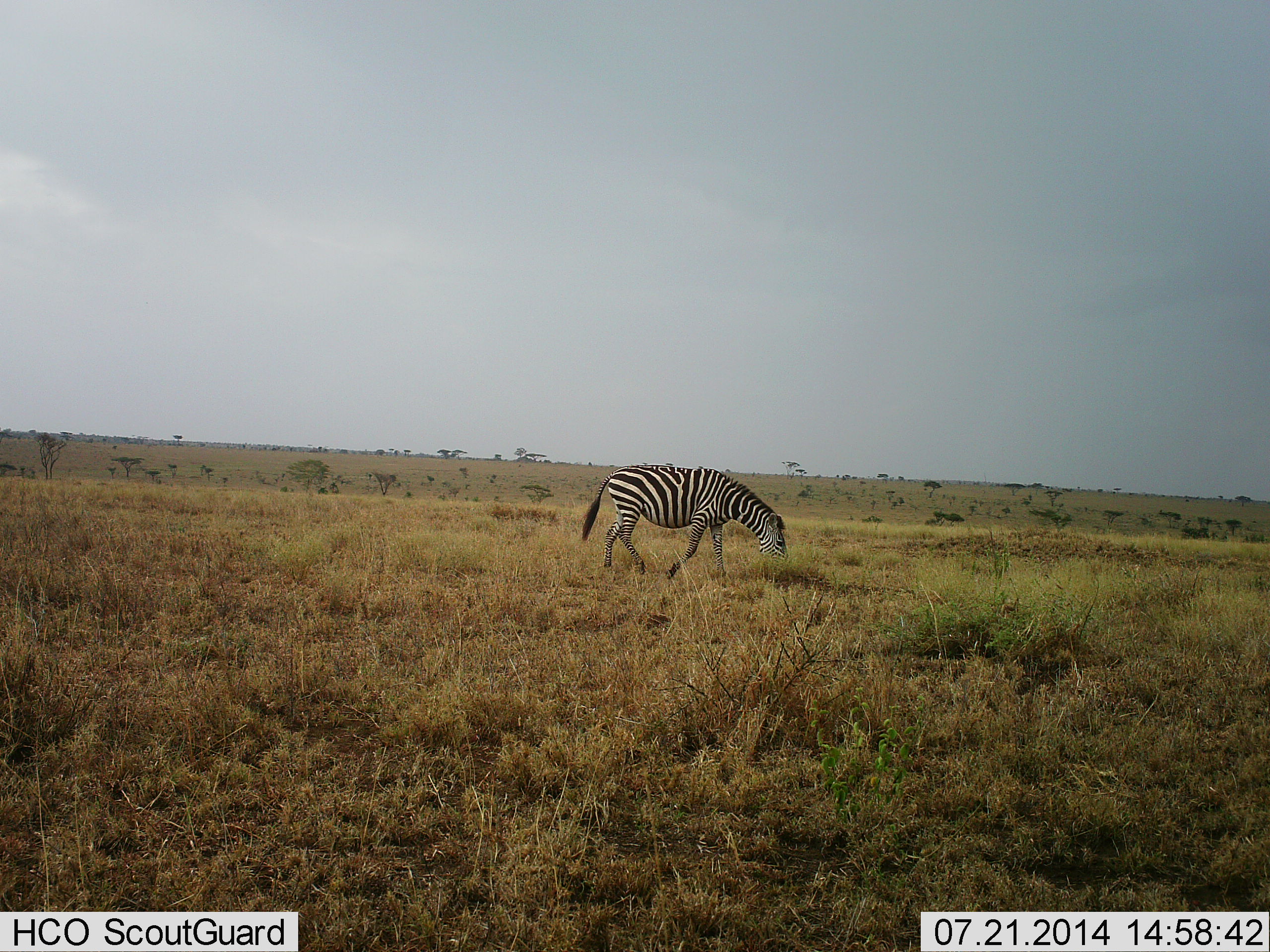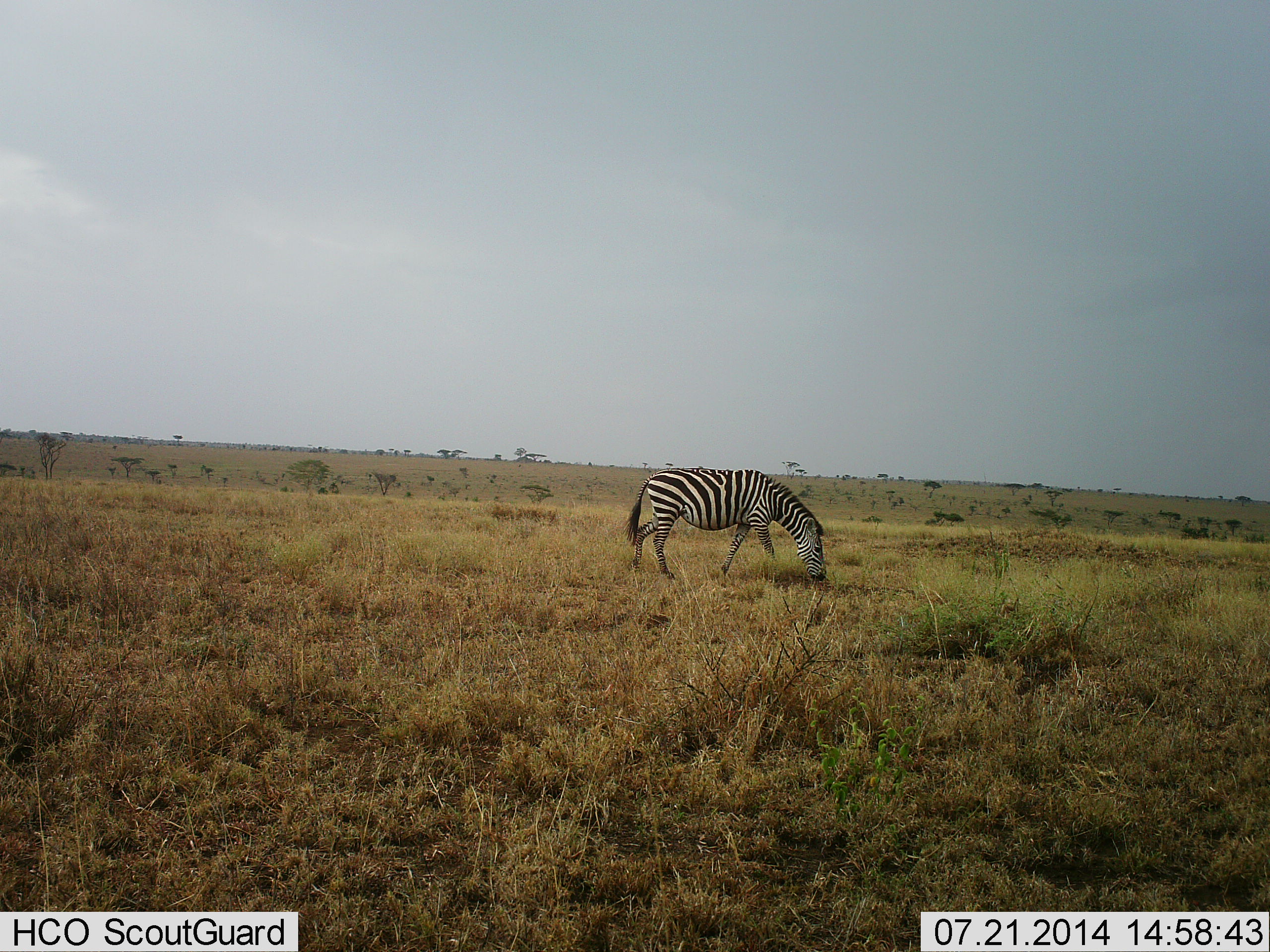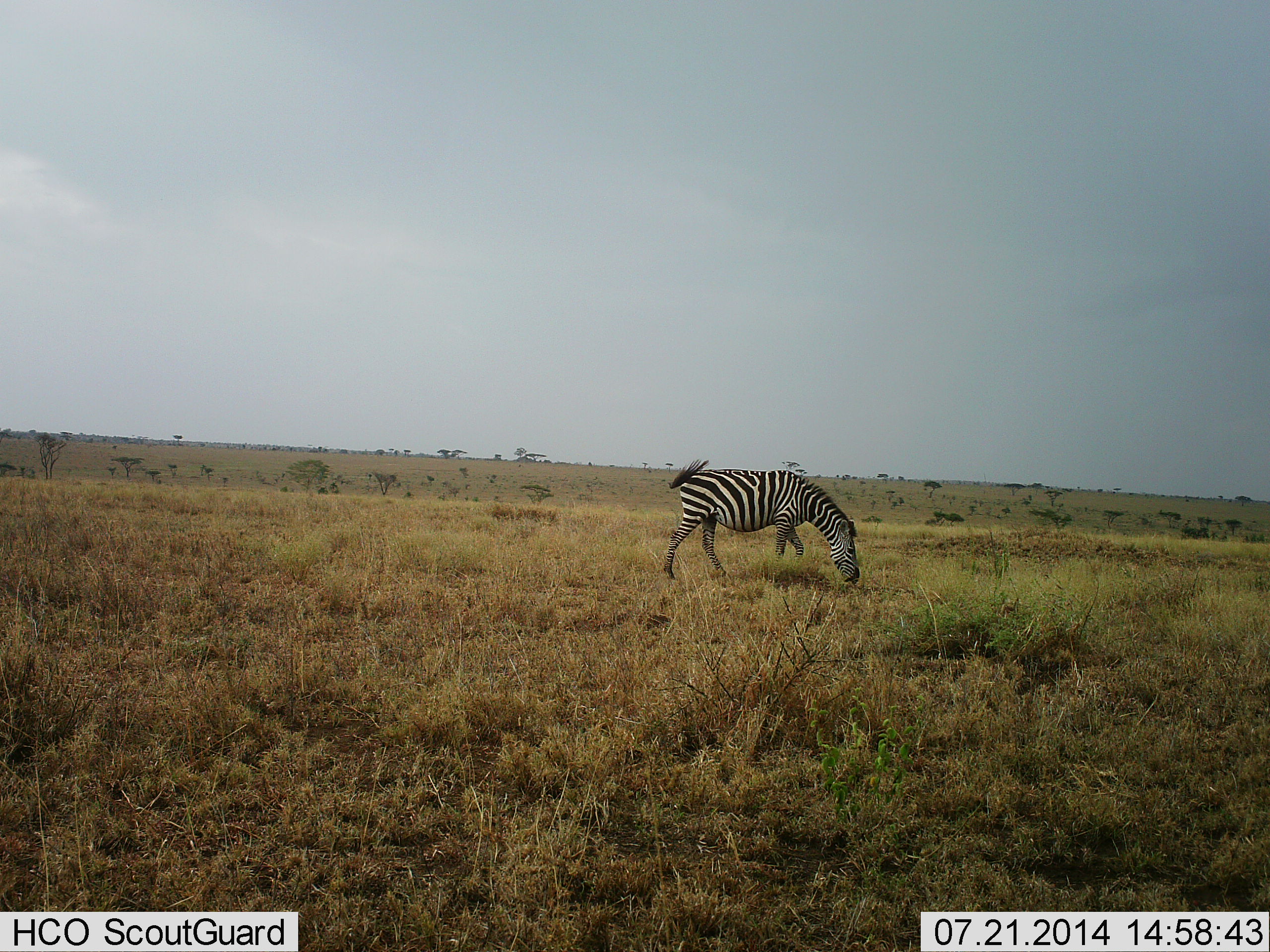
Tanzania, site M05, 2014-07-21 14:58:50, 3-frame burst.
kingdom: Animalia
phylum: Chordata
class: Mammalia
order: Perissodactyla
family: Equidae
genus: Equus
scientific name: Equus quagga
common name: plains zebra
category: zebra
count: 1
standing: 9%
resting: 0%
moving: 64%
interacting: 0%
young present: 0%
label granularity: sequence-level